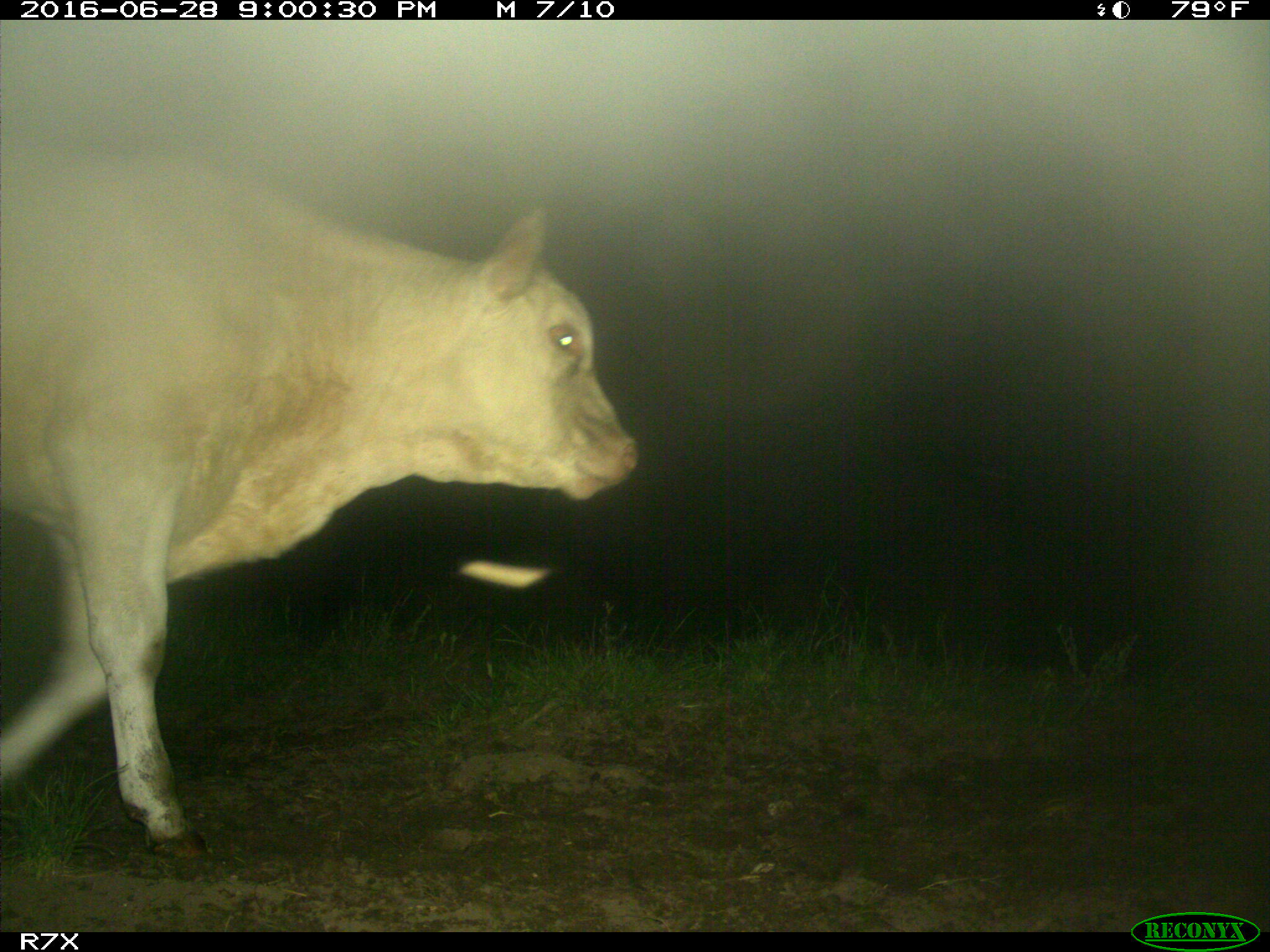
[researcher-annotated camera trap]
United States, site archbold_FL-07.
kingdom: Animalia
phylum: Chordata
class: Mammalia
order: Artiodactyla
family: Bovidae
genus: Bos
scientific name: Bos taurus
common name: domestic cow